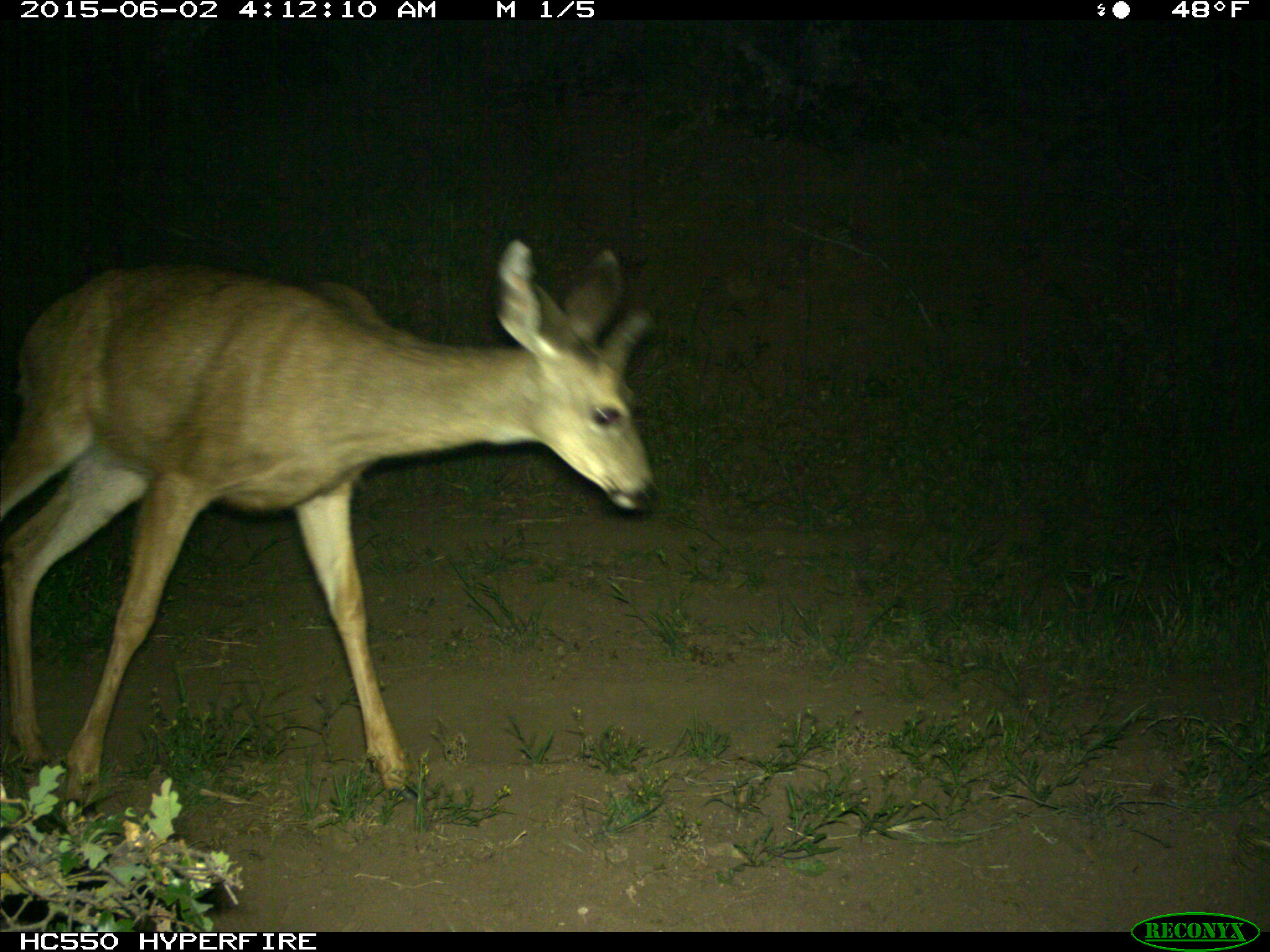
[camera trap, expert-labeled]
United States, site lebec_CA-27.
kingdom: Animalia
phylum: Chordata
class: Mammalia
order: Artiodactyla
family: Cervidae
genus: Odocoileus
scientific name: Odocoileus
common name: deer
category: unidentified deer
Unidentified deer (deer) (Odocoileus).